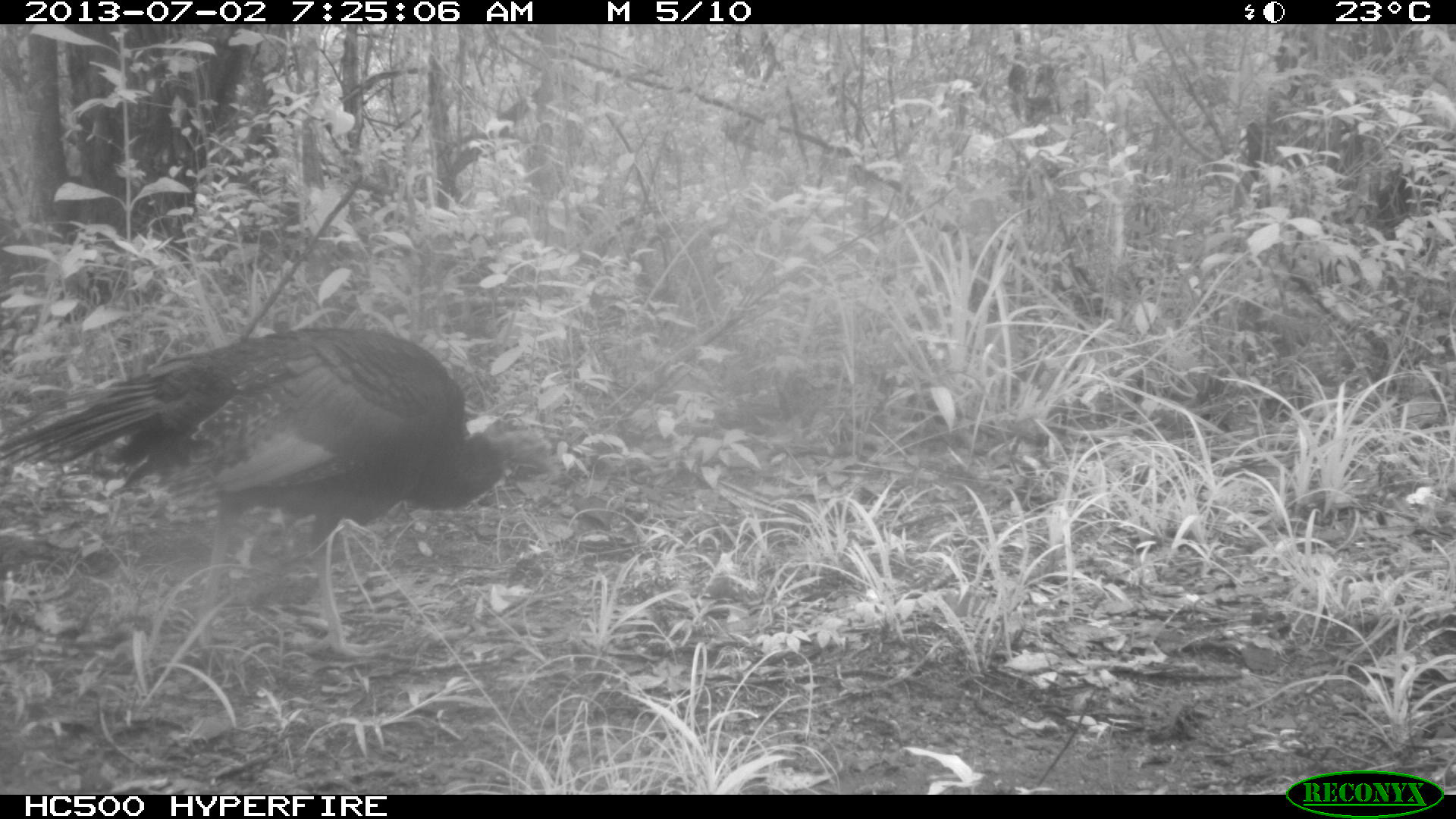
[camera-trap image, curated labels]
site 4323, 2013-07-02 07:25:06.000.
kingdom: Animalia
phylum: Chordata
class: Aves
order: Galliformes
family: Phasianidae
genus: Meleagris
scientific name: Meleagris ocellata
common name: ocellated turkey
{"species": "Meleagris ocellata (ocellated turkey)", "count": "2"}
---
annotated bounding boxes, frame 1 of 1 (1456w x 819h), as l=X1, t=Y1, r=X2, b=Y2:
meleagris ocellata: l=0, t=324, r=548, b=652